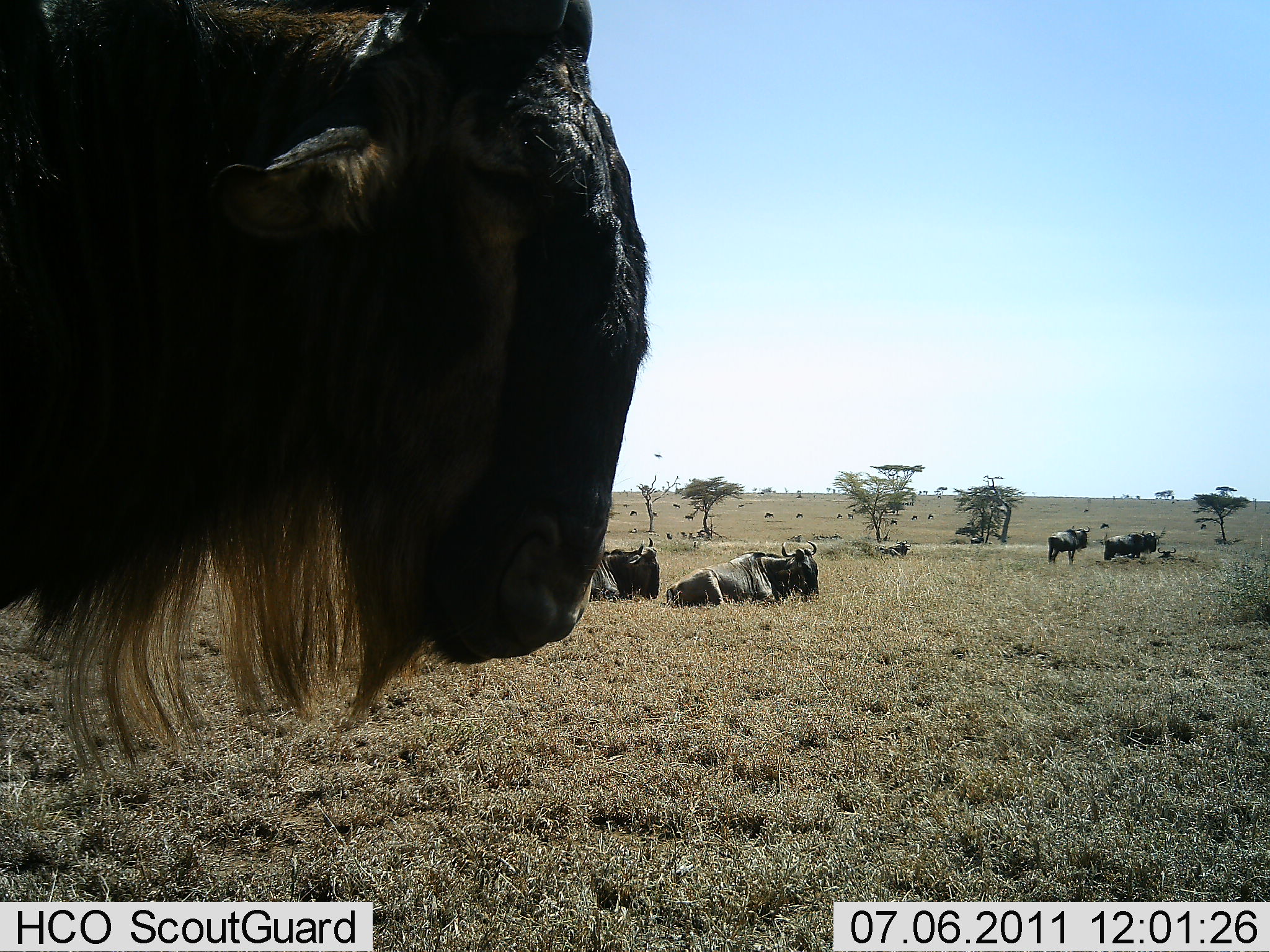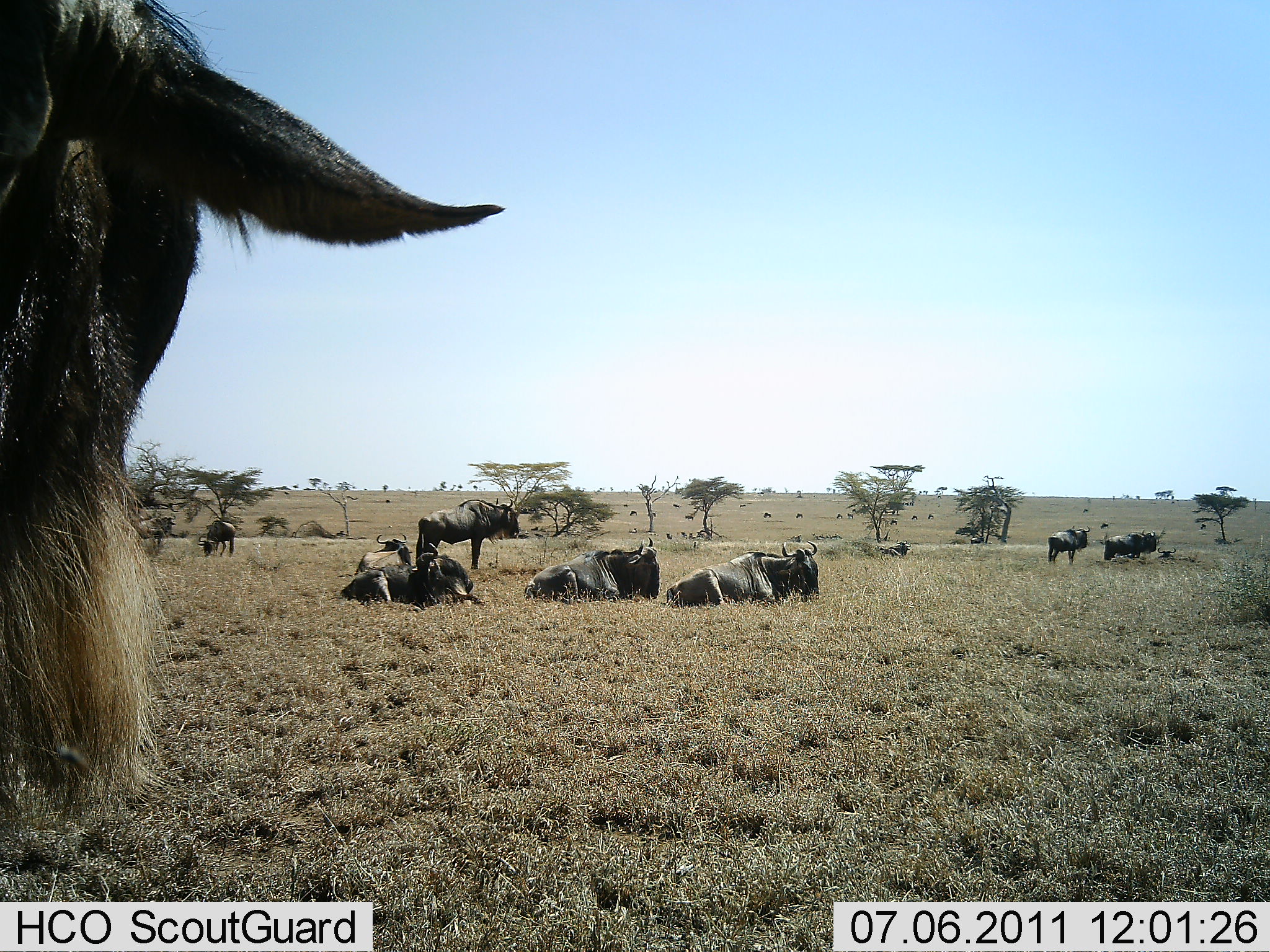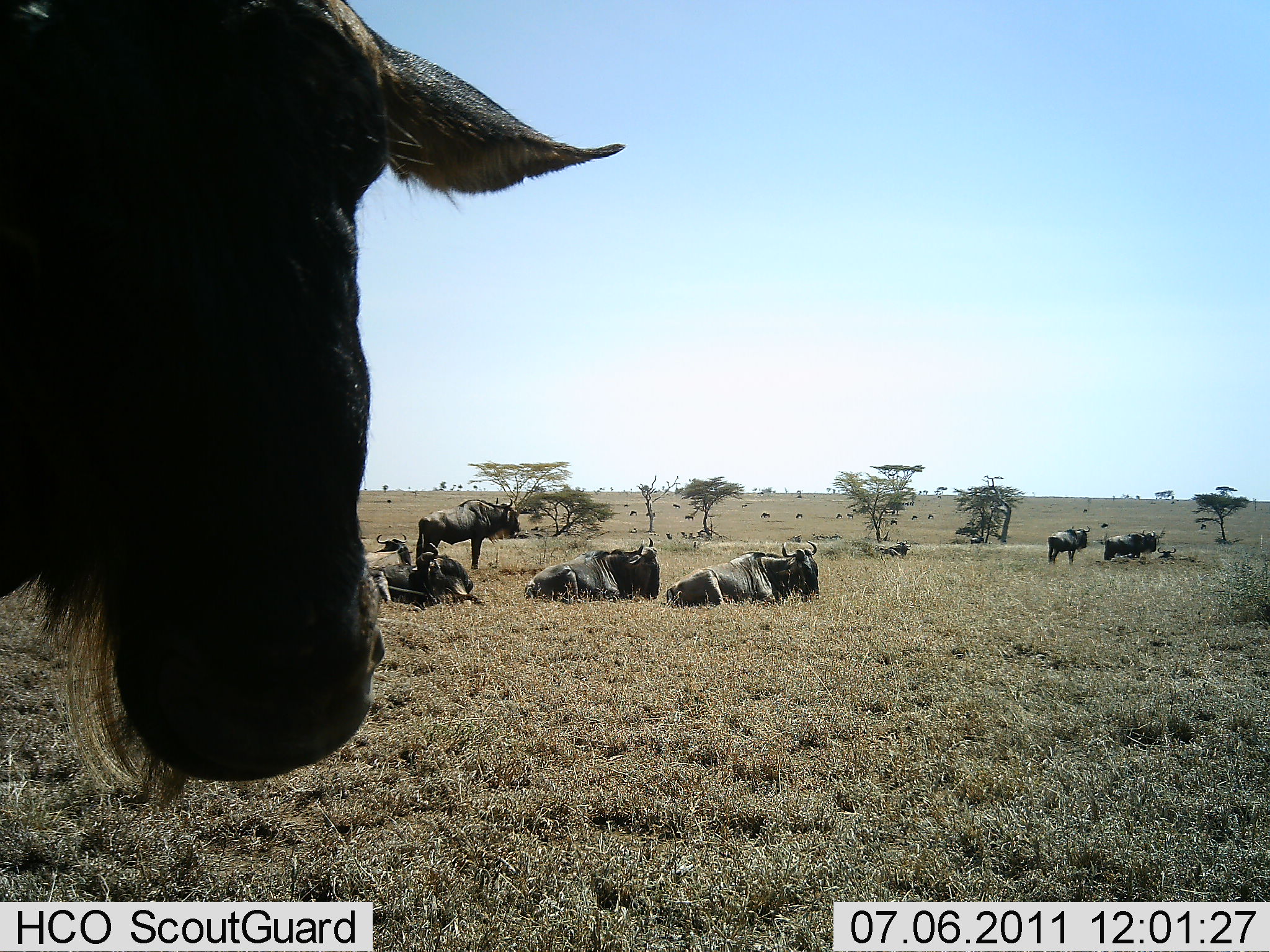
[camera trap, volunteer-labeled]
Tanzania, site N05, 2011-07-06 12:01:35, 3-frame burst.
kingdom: Animalia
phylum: Chordata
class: Mammalia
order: Artiodactyla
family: Bovidae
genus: Connochaetes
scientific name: Connochaetes taurinus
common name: blue wildebeest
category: wildebeest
Wildebeest (blue wildebeest) (Connochaetes taurinus), count 11-50. Behavior (volunteer vote fractions): standing 79%, resting 100%, moving 29%, interacting 0%. Young present (vote fraction): 0%. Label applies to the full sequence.